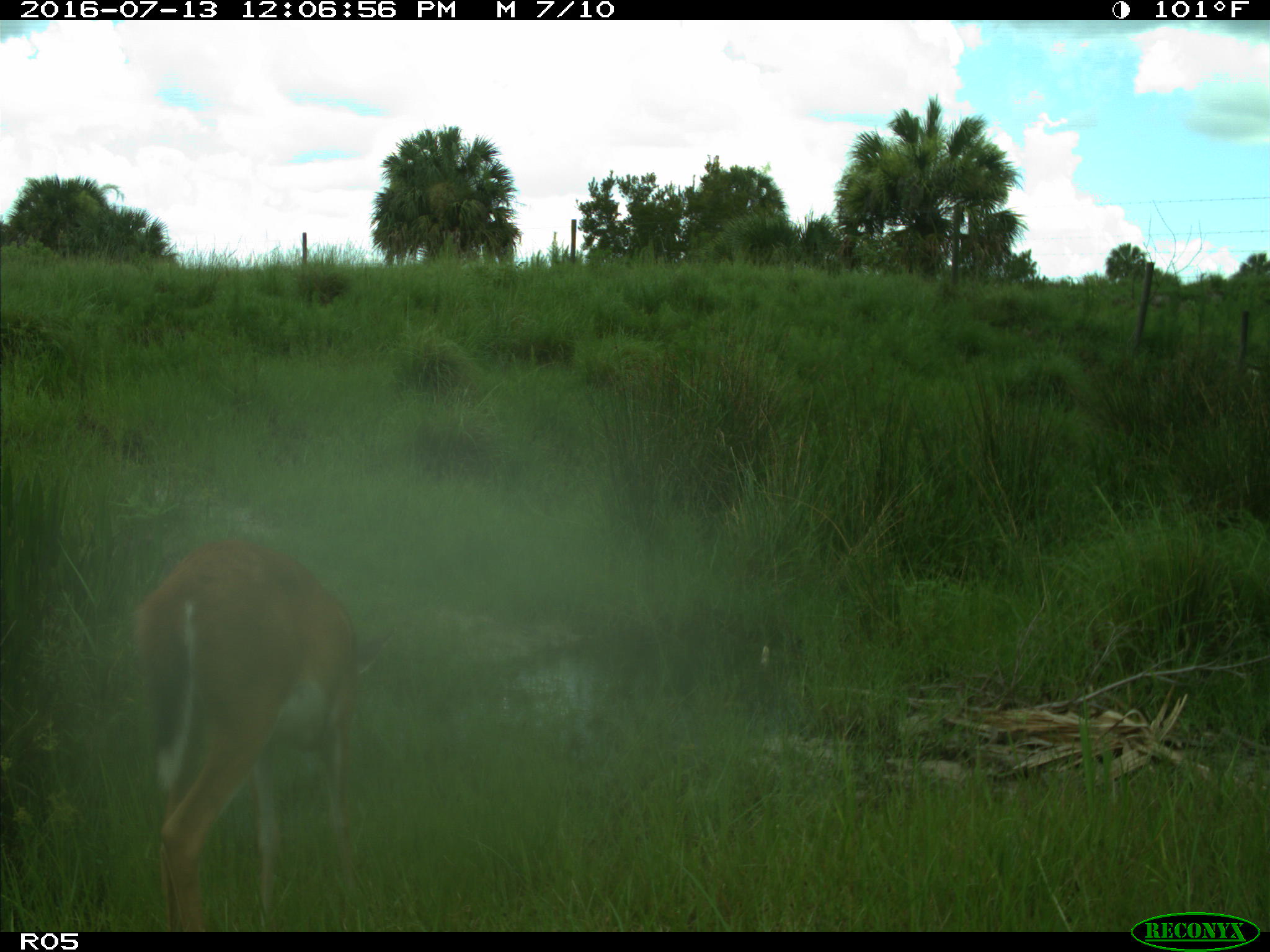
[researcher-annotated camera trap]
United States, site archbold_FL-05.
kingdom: Animalia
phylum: Chordata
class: Mammalia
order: Artiodactyla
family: Cervidae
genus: Odocoileus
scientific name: Odocoileus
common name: deer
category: unidentified deer